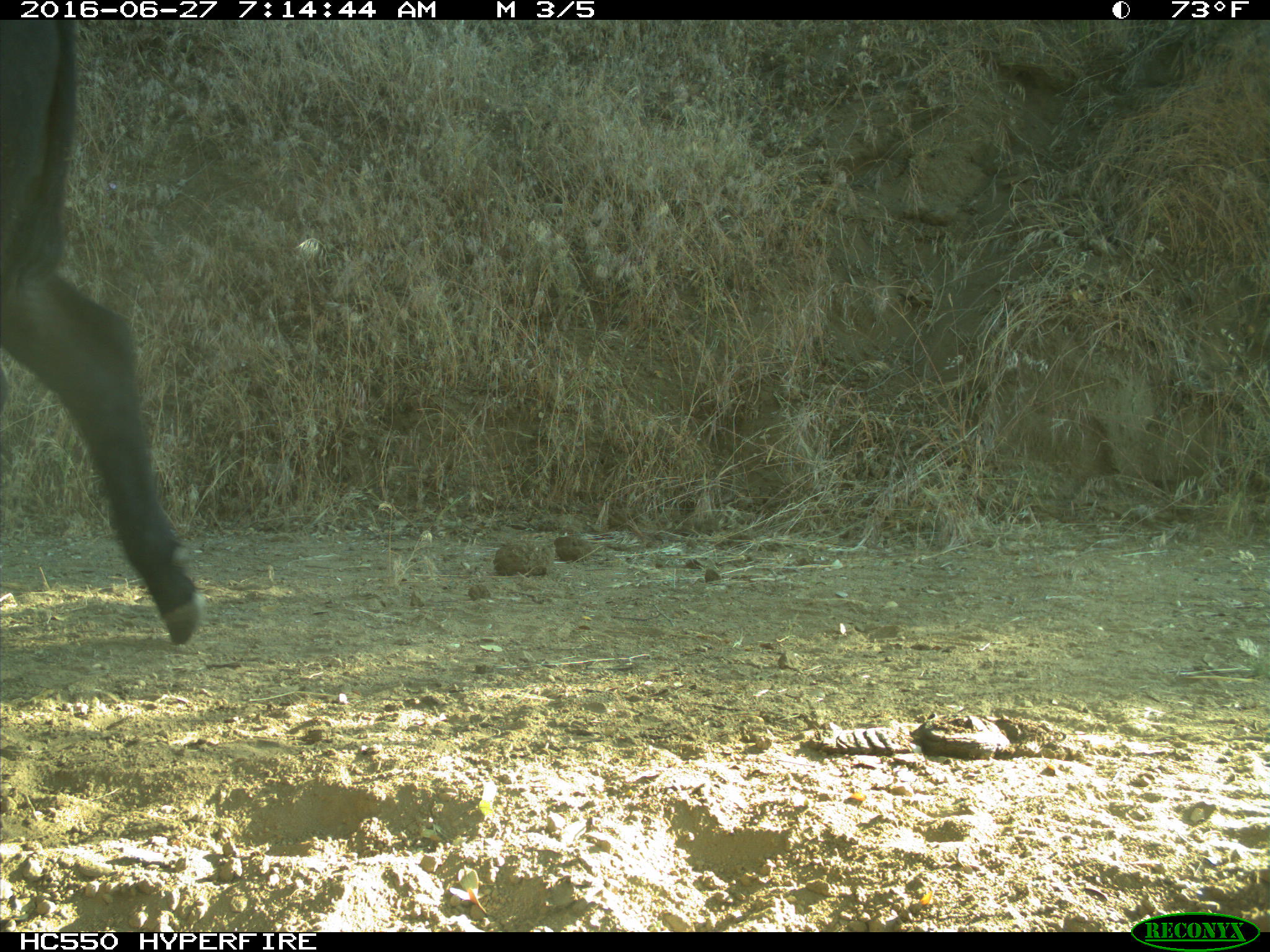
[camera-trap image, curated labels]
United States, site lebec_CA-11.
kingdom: Animalia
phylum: Chordata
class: Mammalia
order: Artiodactyla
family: Bovidae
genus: Bos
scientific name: Bos taurus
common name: domestic cow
Bos taurus (domestic cow).